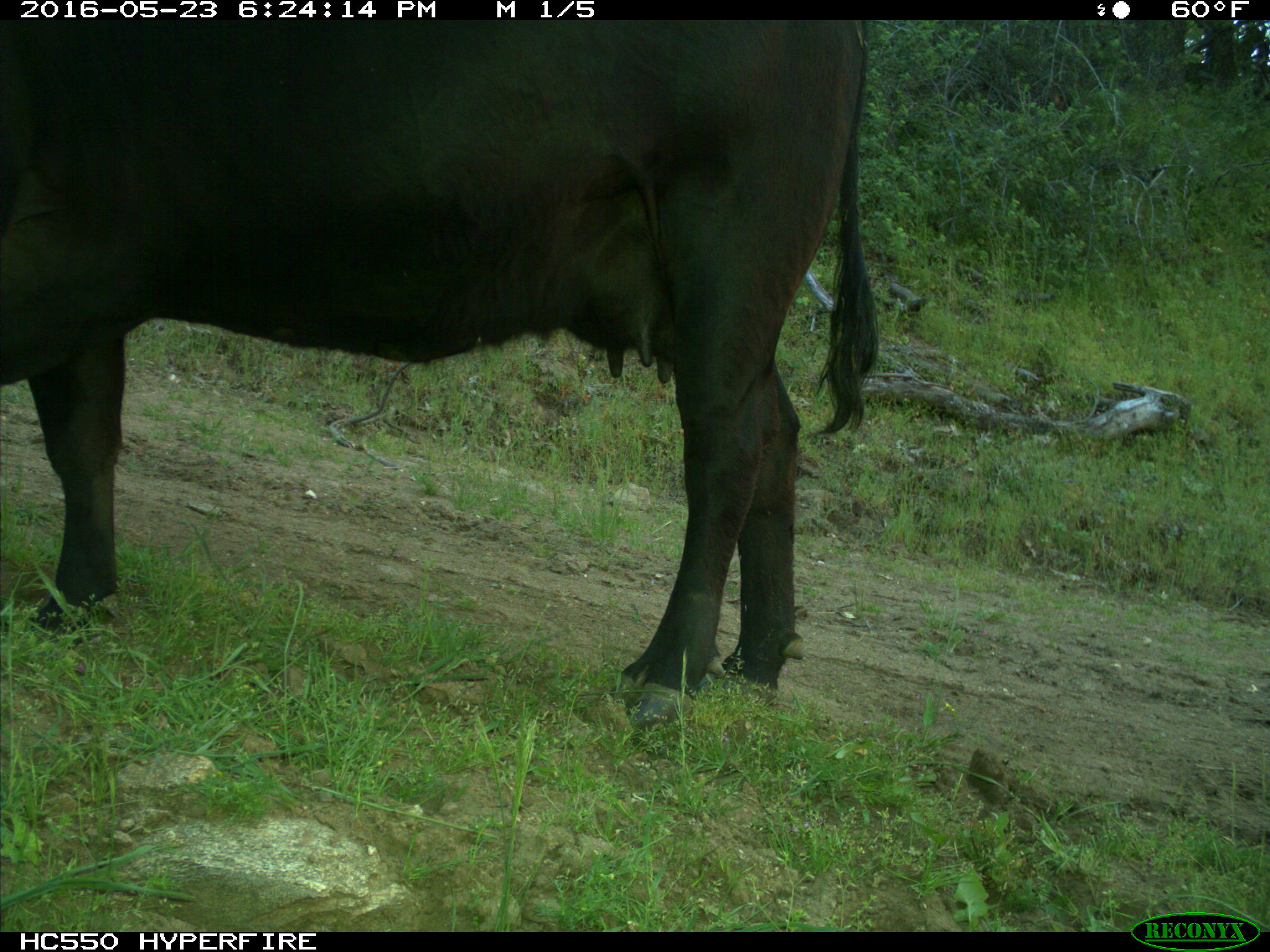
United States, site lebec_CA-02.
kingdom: Animalia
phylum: Chordata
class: Mammalia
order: Artiodactyla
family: Bovidae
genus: Bos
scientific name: Bos taurus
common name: domestic cow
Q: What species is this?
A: Bos taurus (domestic cow).